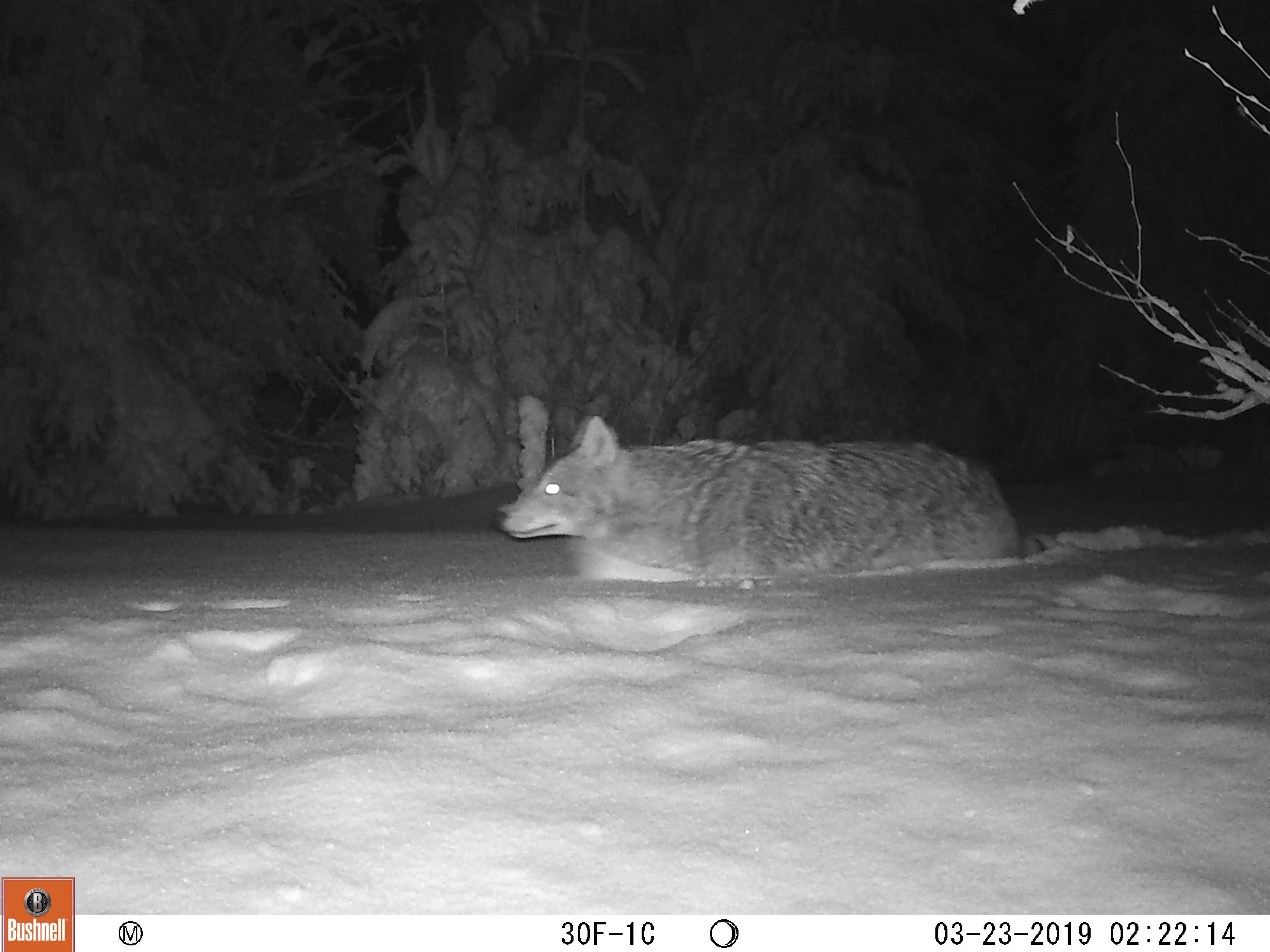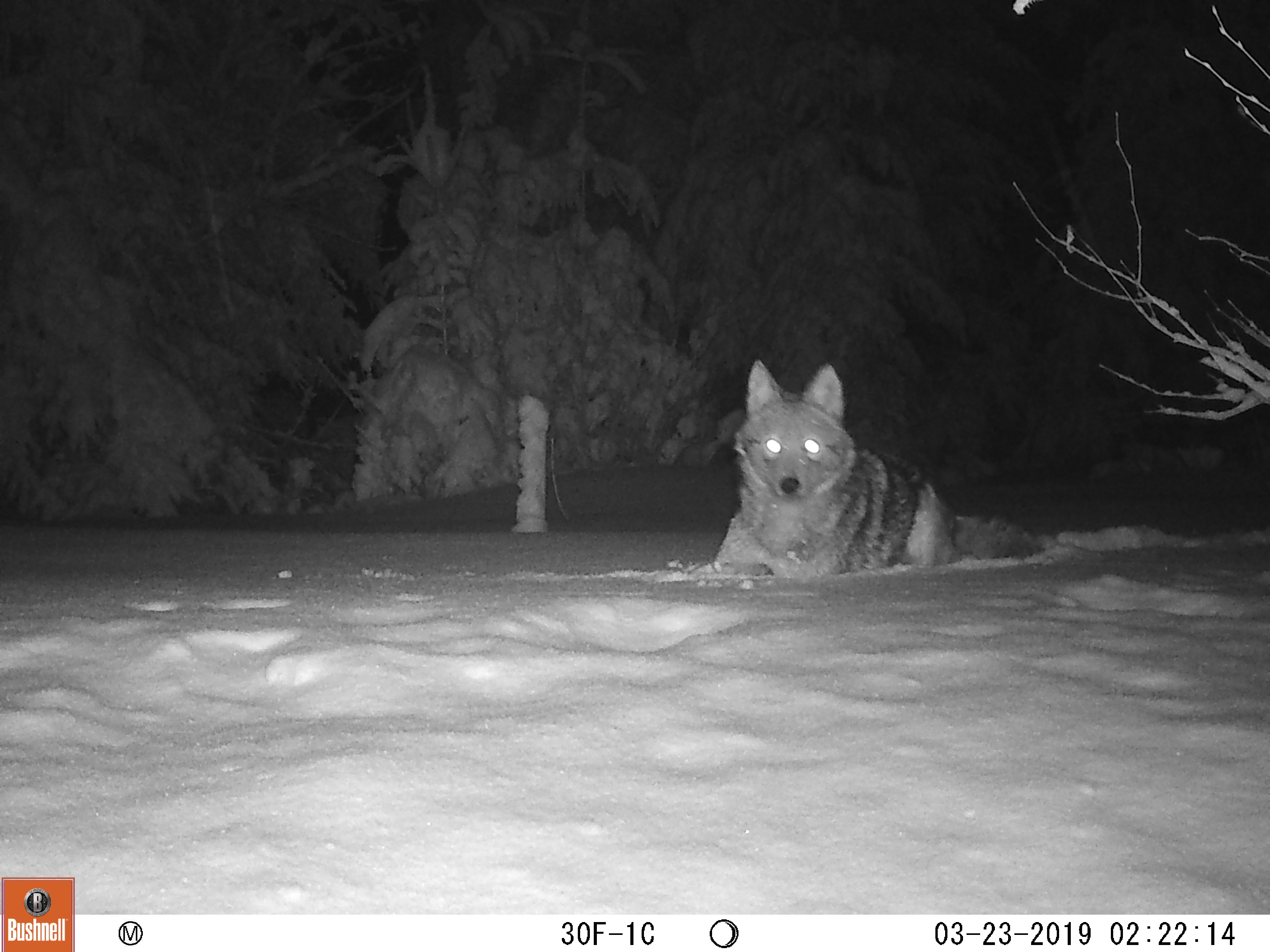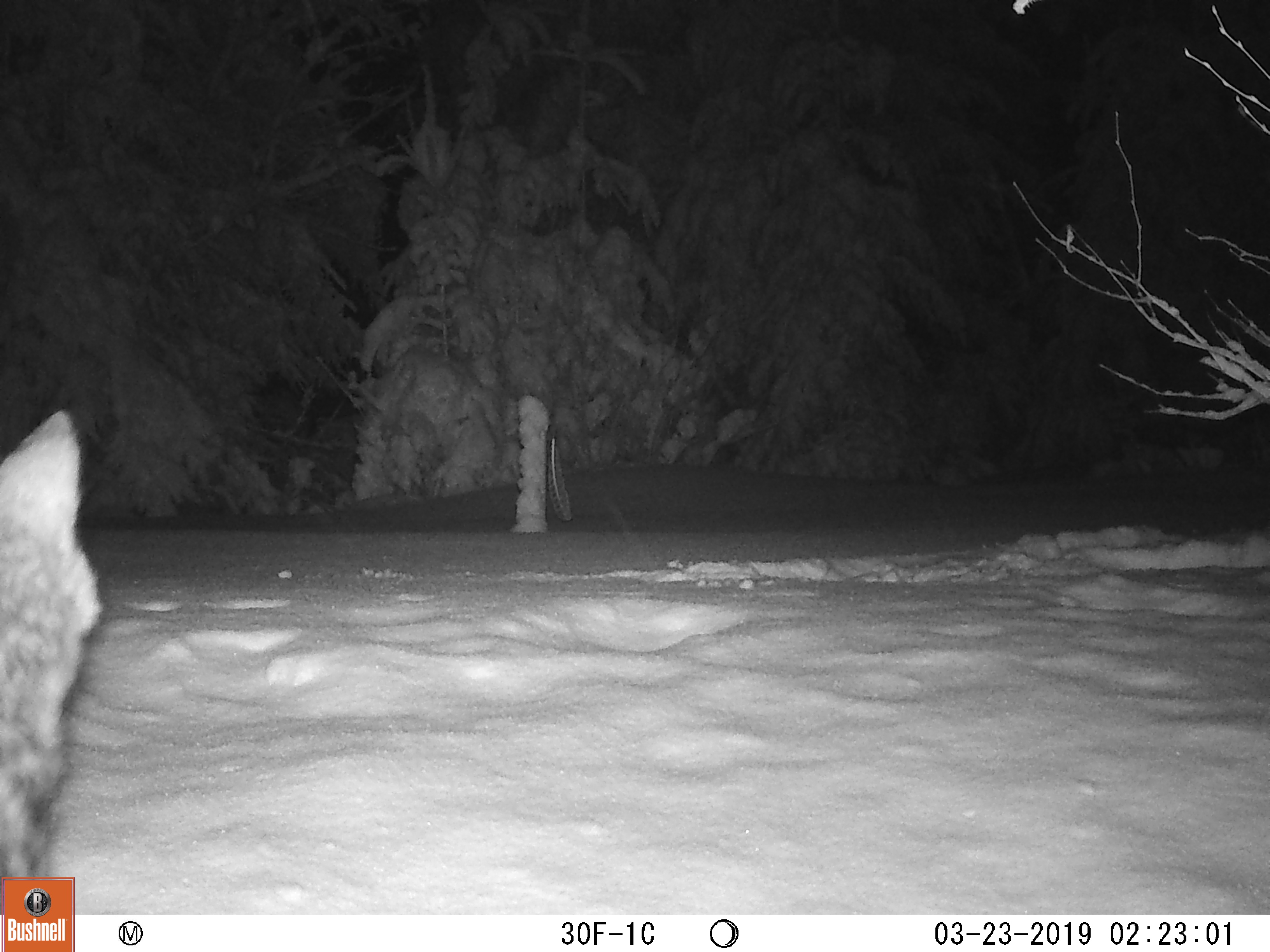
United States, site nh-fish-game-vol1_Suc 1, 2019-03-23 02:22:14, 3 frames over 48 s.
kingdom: Animalia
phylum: Chordata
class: Mammalia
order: Carnivora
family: Canidae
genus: Canis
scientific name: Canis latrans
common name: coyote